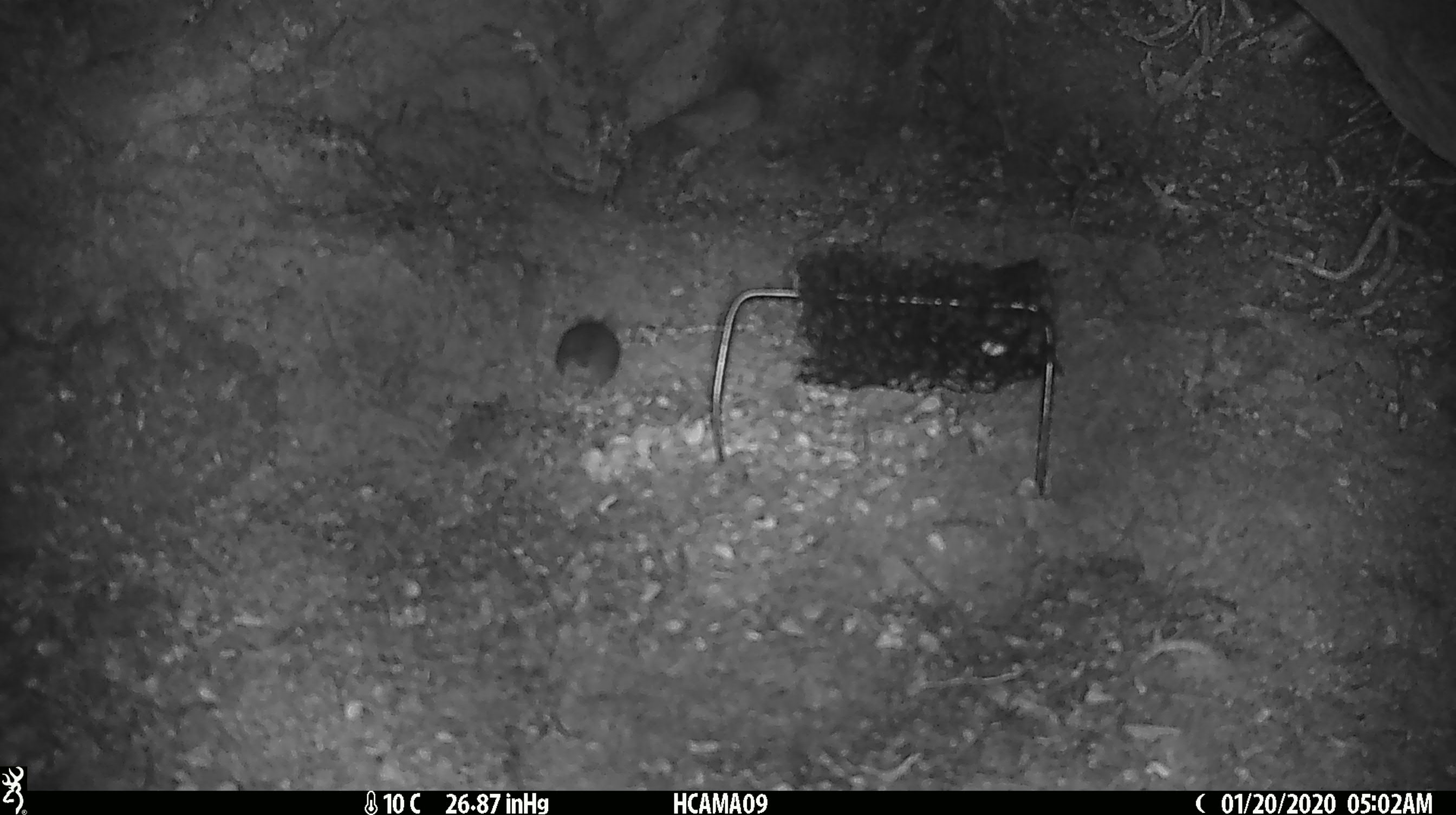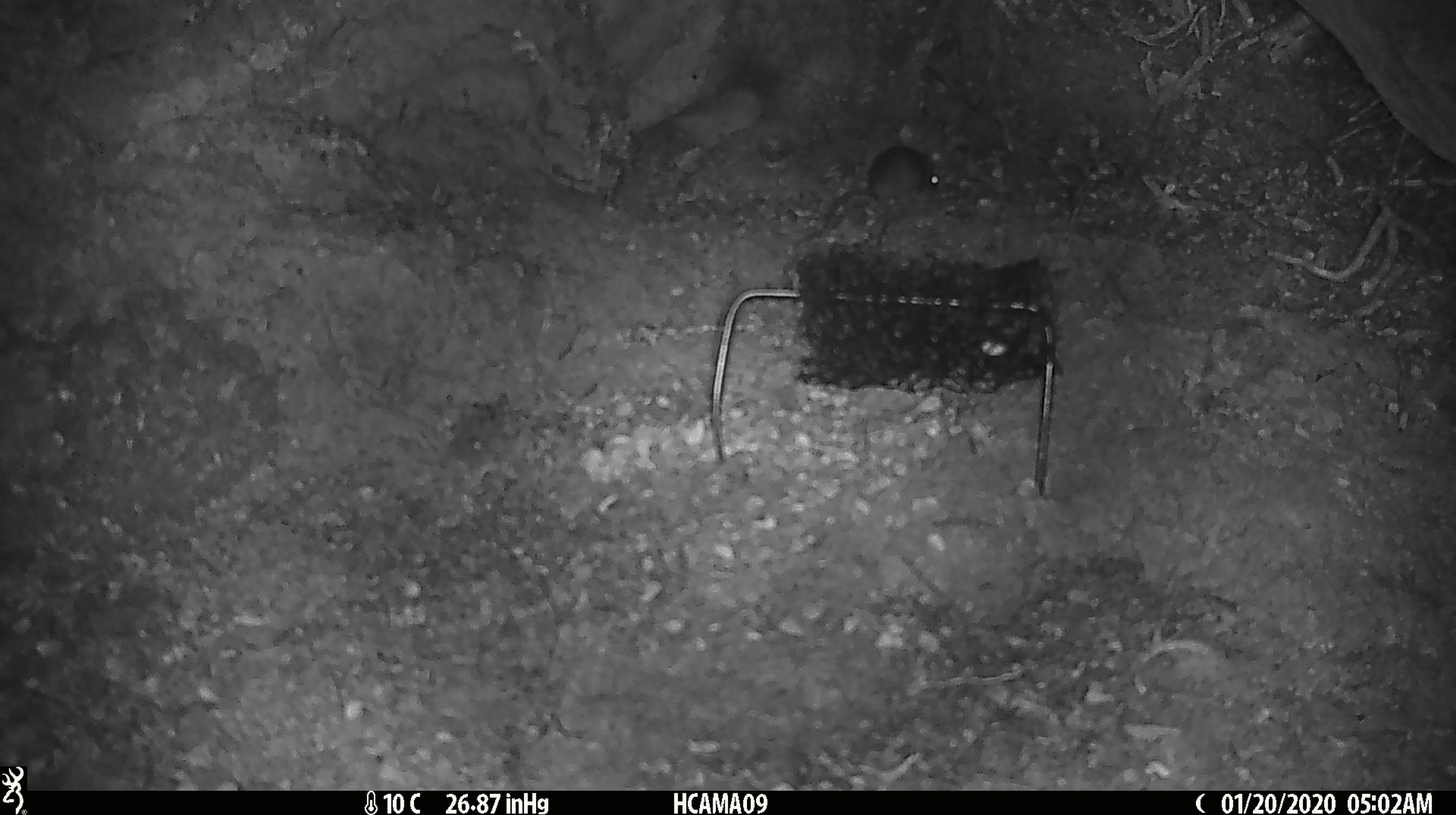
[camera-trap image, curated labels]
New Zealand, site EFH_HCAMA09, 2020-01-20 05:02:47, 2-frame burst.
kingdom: Animalia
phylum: Chordata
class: Mammalia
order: Rodentia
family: Muridae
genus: Mus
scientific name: Mus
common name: mouse